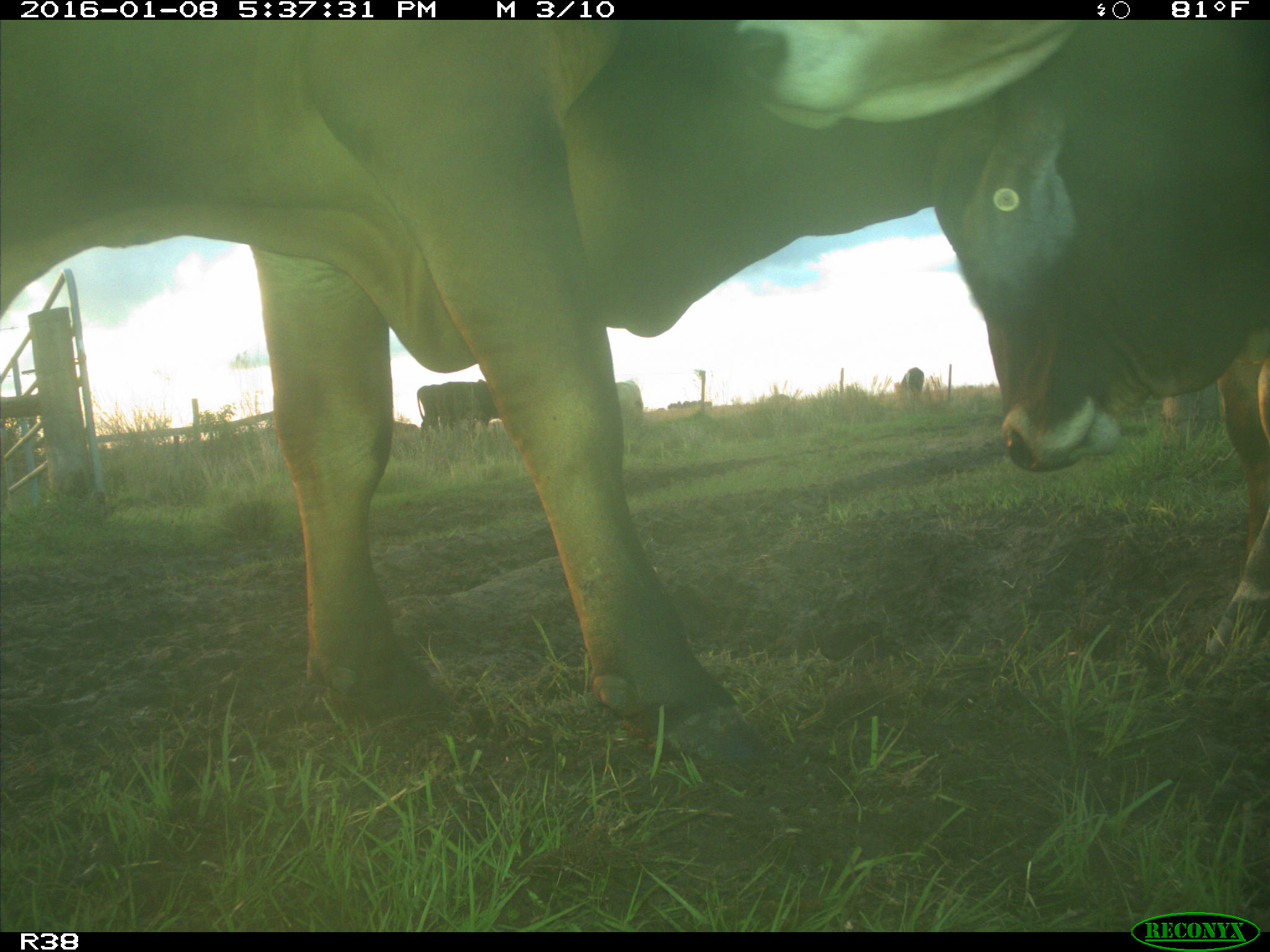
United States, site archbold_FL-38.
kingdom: Animalia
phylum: Chordata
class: Mammalia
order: Artiodactyla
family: Bovidae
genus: Bos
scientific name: Bos taurus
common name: domestic cow